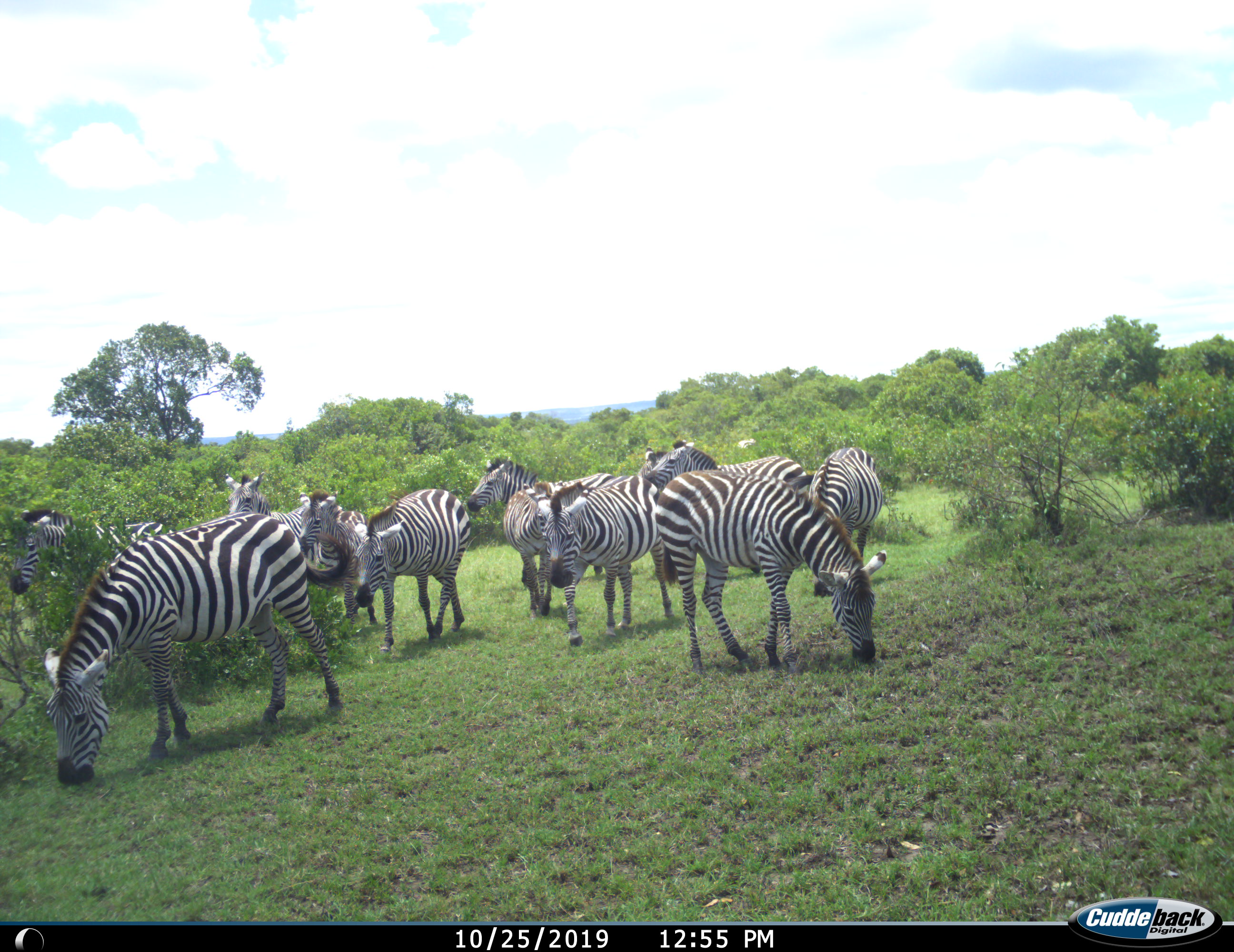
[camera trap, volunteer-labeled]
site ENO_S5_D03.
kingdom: Animalia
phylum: Chordata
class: Mammalia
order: Perissodactyla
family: Equidae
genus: Equus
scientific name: Equus quagga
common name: plains zebra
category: zebraplains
Zebraplains (plains zebra) (Equus quagga), count 11-50. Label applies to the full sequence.